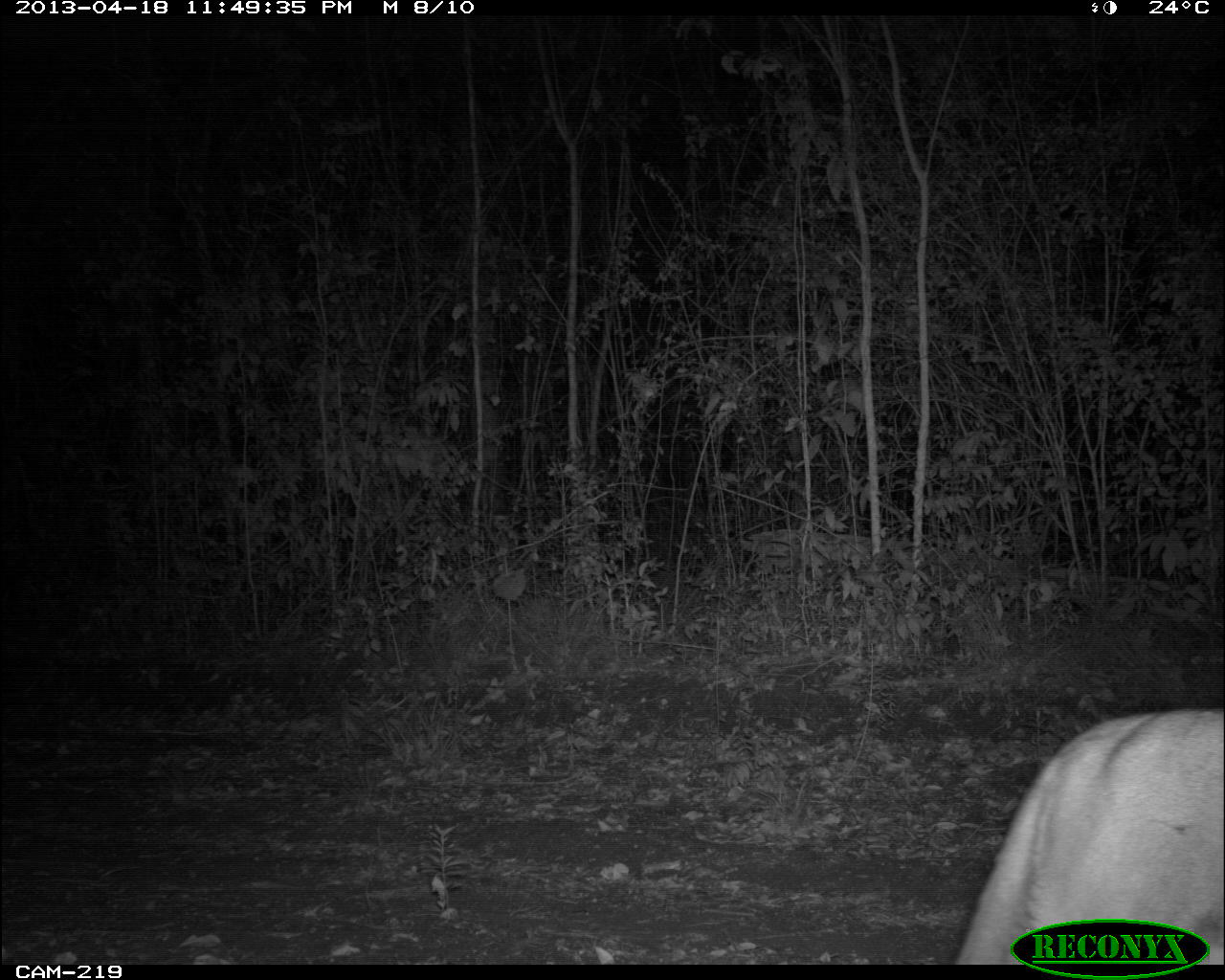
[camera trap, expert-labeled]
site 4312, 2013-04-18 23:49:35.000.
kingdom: Animalia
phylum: Chordata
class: Mammalia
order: Carnivora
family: Felidae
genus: Puma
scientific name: Puma concolor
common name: mountain lion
Puma concolor (mountain lion), count 1.